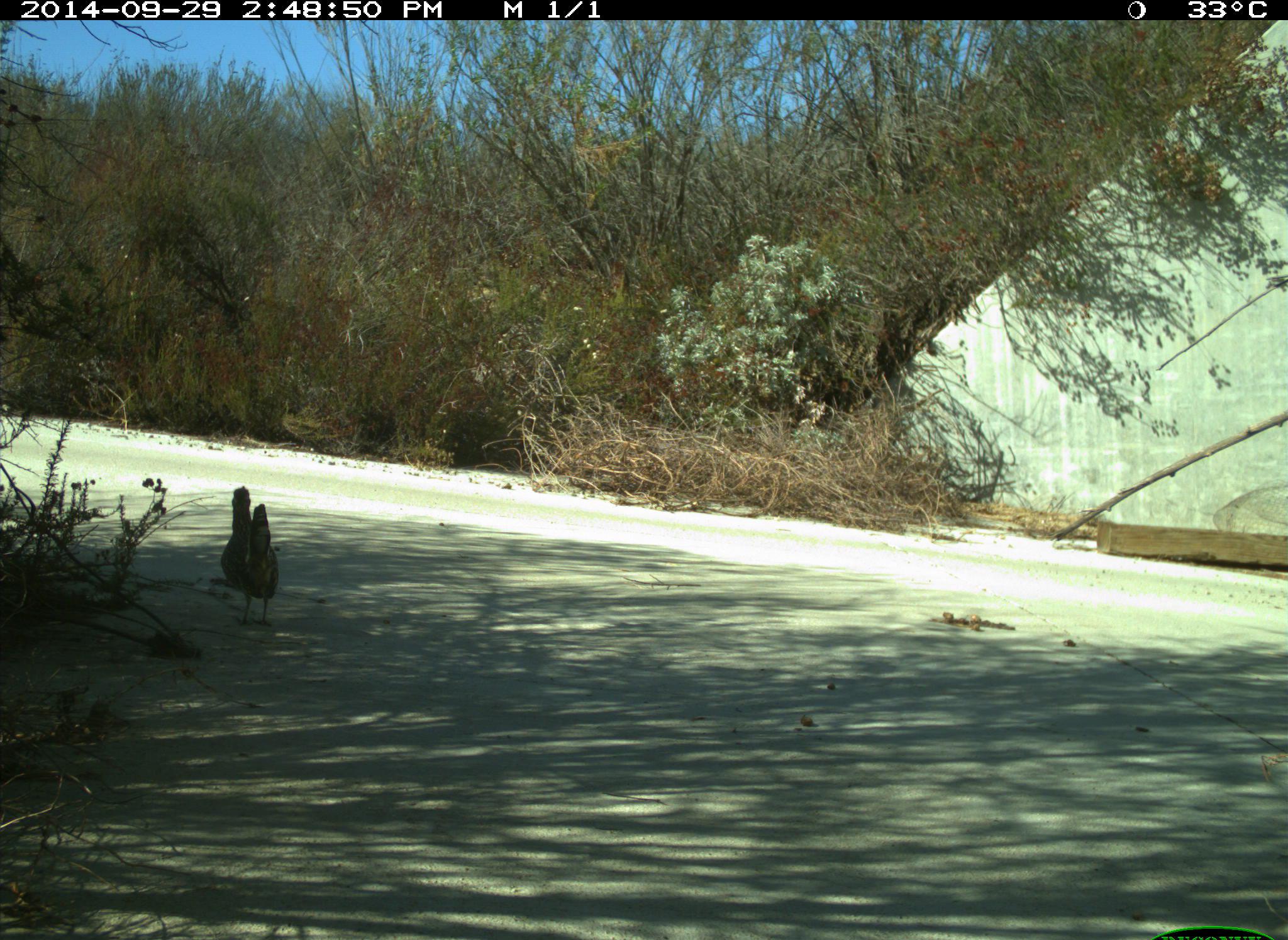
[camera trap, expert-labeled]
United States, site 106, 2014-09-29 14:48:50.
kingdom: Animalia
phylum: Chordata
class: Aves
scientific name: Aves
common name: bird